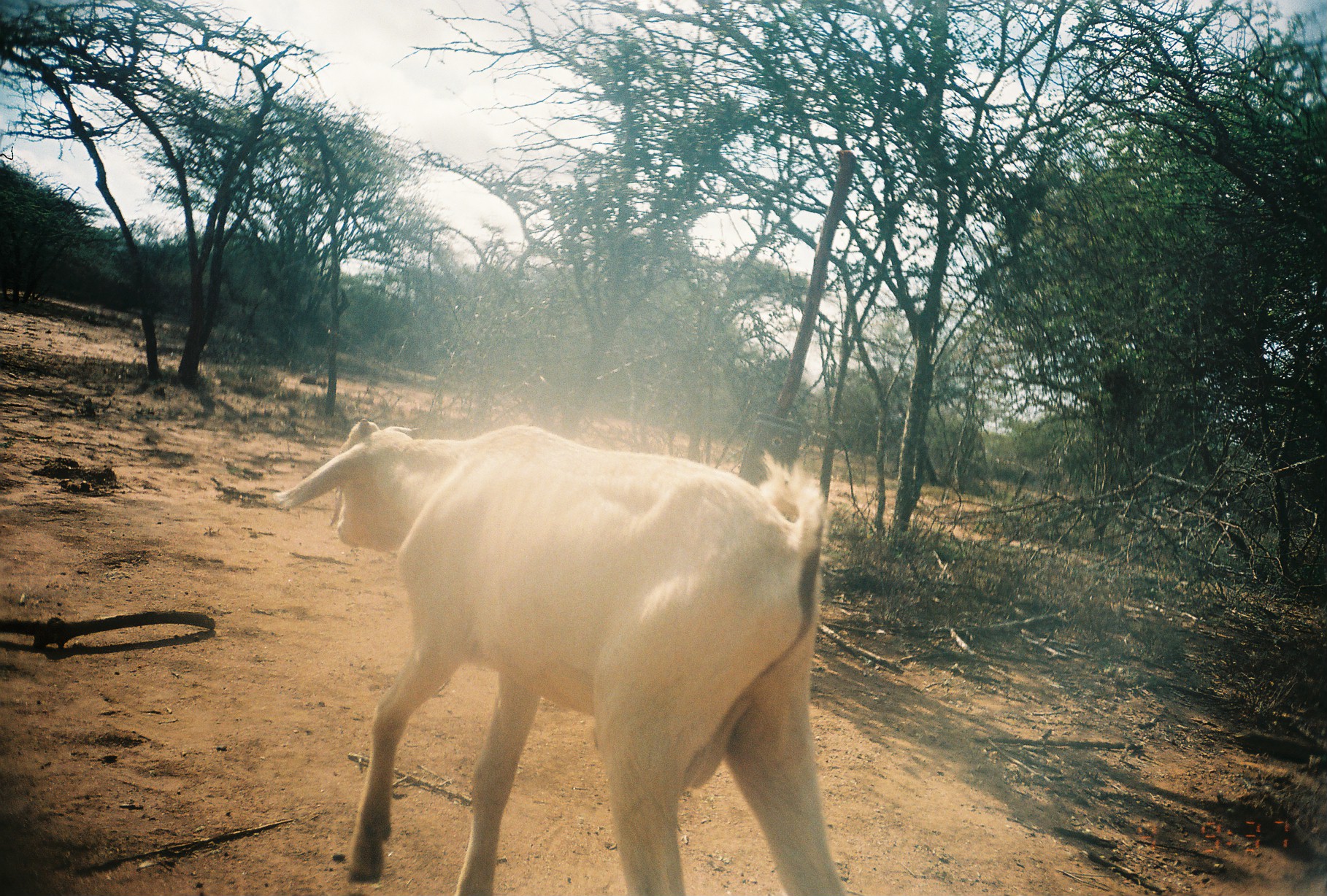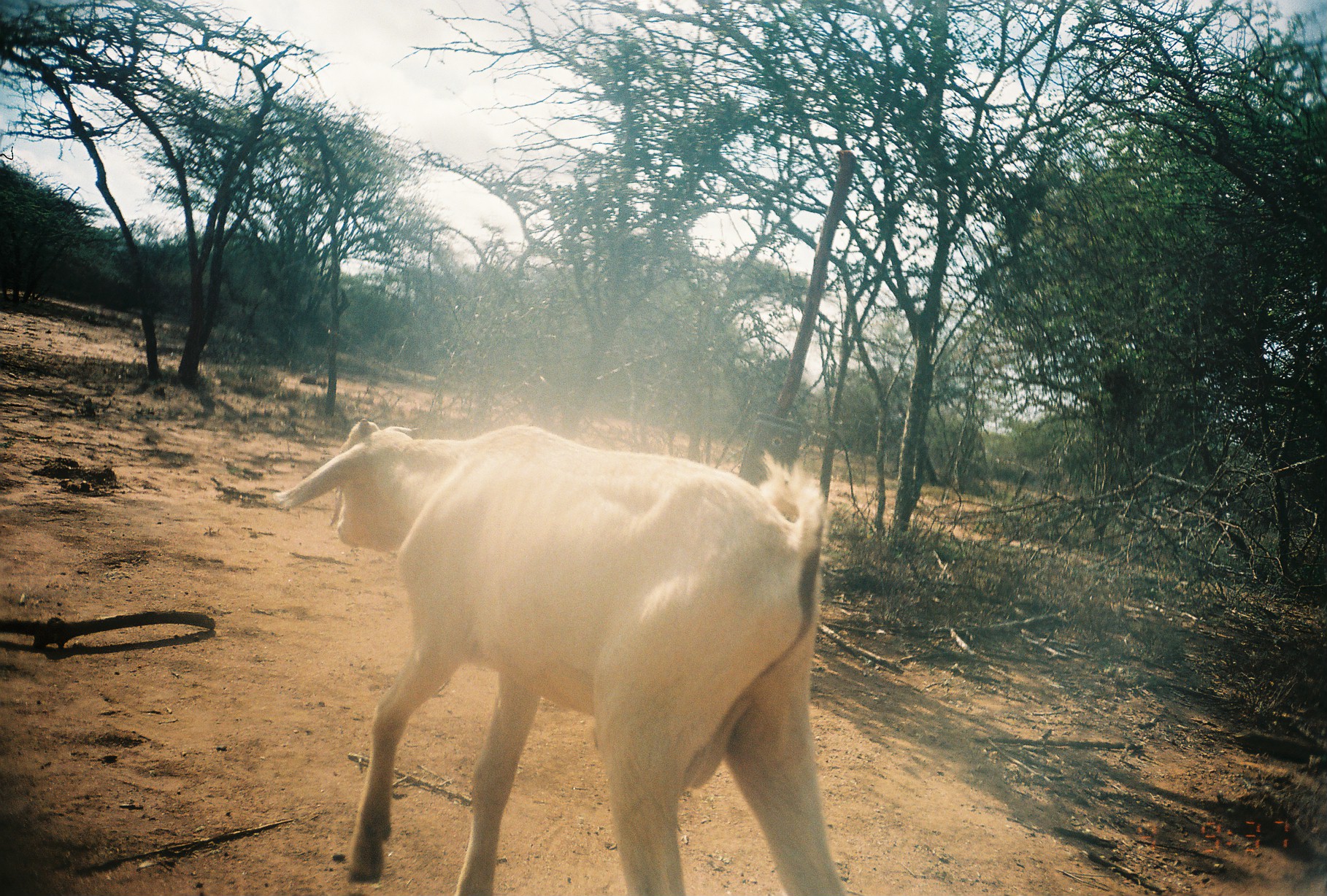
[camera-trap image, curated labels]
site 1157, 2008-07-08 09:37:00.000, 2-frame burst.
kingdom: Animalia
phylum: Chordata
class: Mammalia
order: Artiodactyla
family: Bovidae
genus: Capra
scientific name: Capra aegagrus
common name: wild goat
Capra aegagrus (wild goat), count 1.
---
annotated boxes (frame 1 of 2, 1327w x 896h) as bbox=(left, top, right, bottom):
capra aegagrus: bbox=(268, 412, 851, 895)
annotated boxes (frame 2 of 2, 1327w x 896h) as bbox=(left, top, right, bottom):
capra aegagrus: bbox=(268, 412, 847, 896)